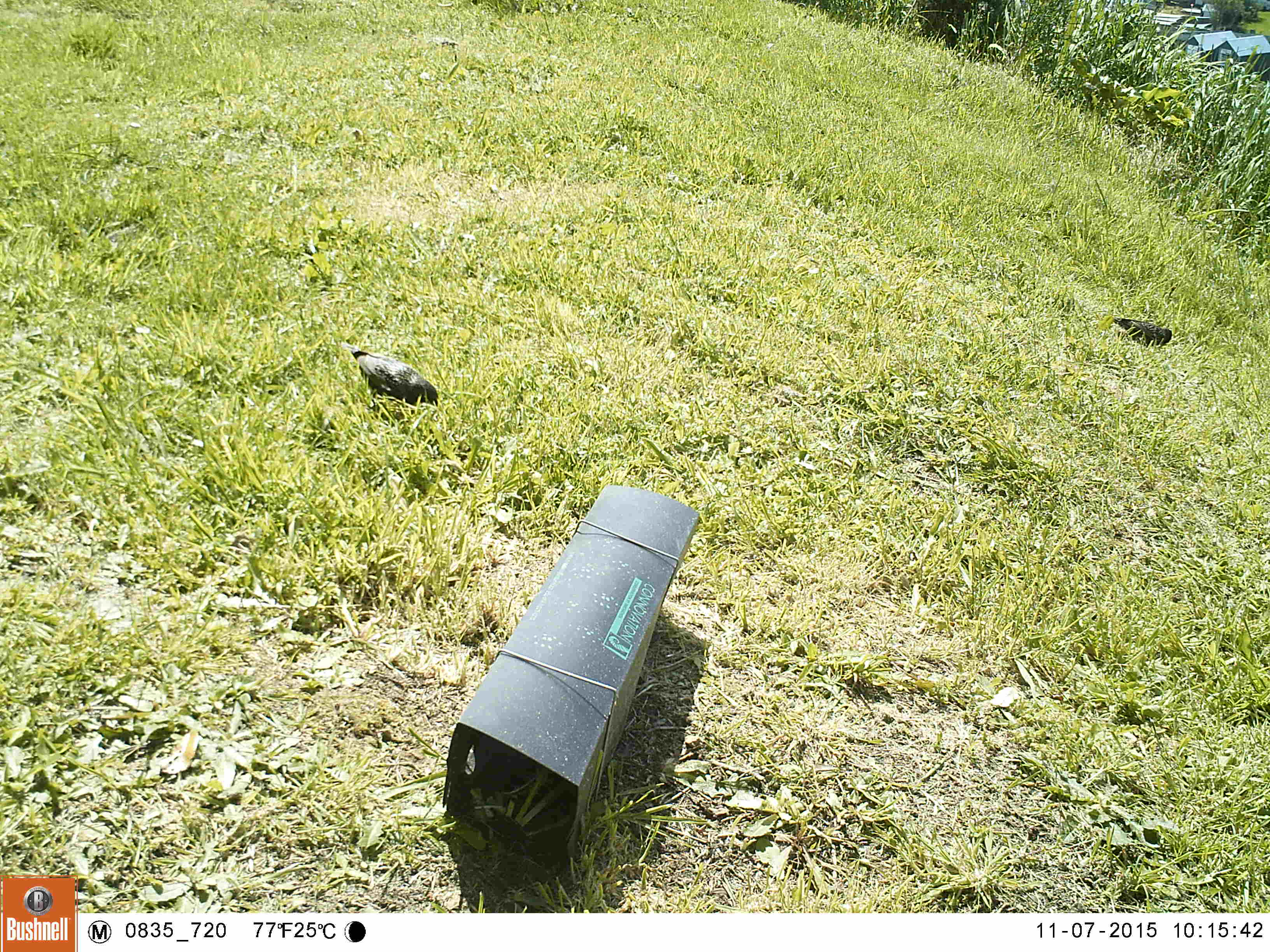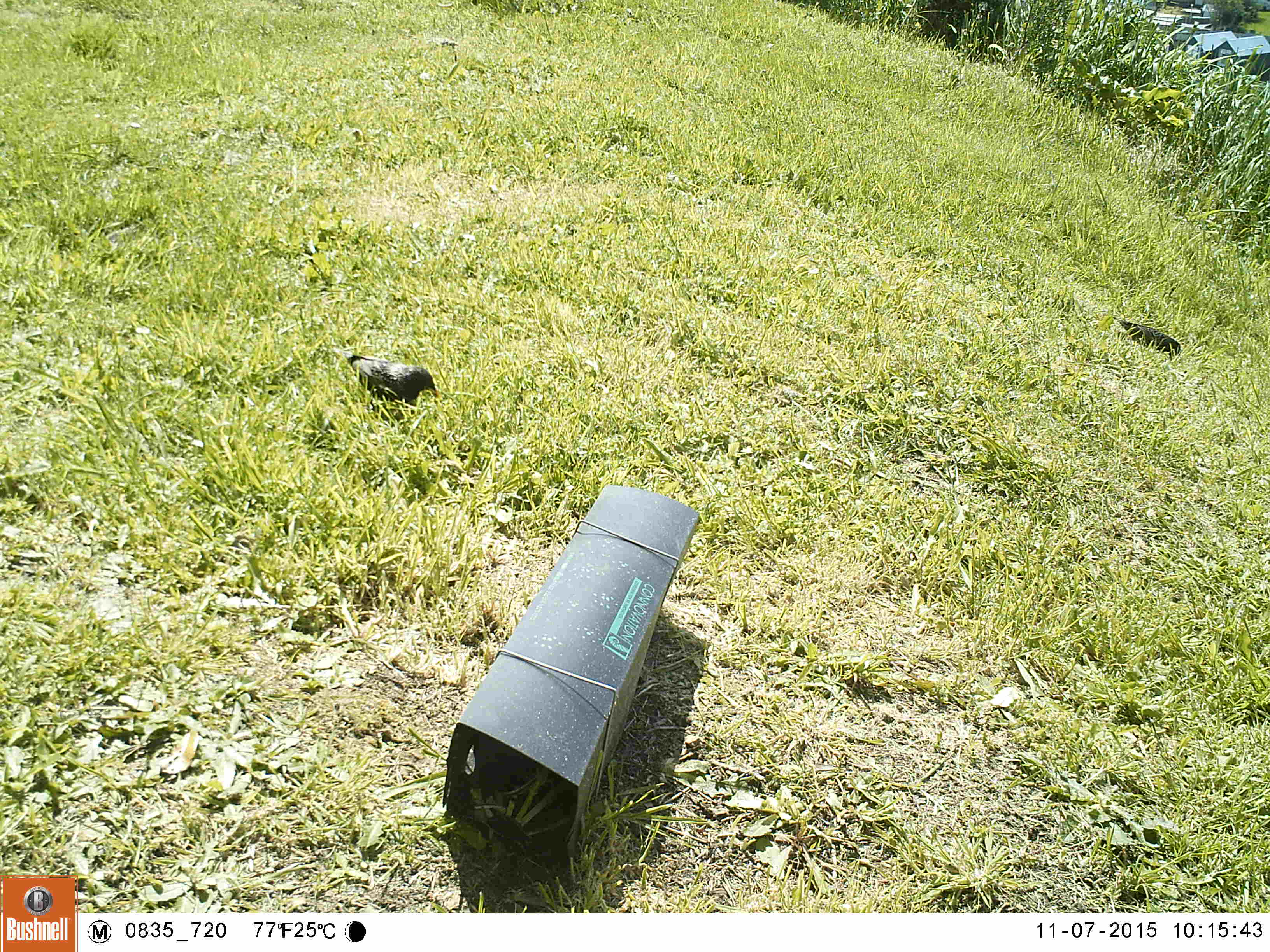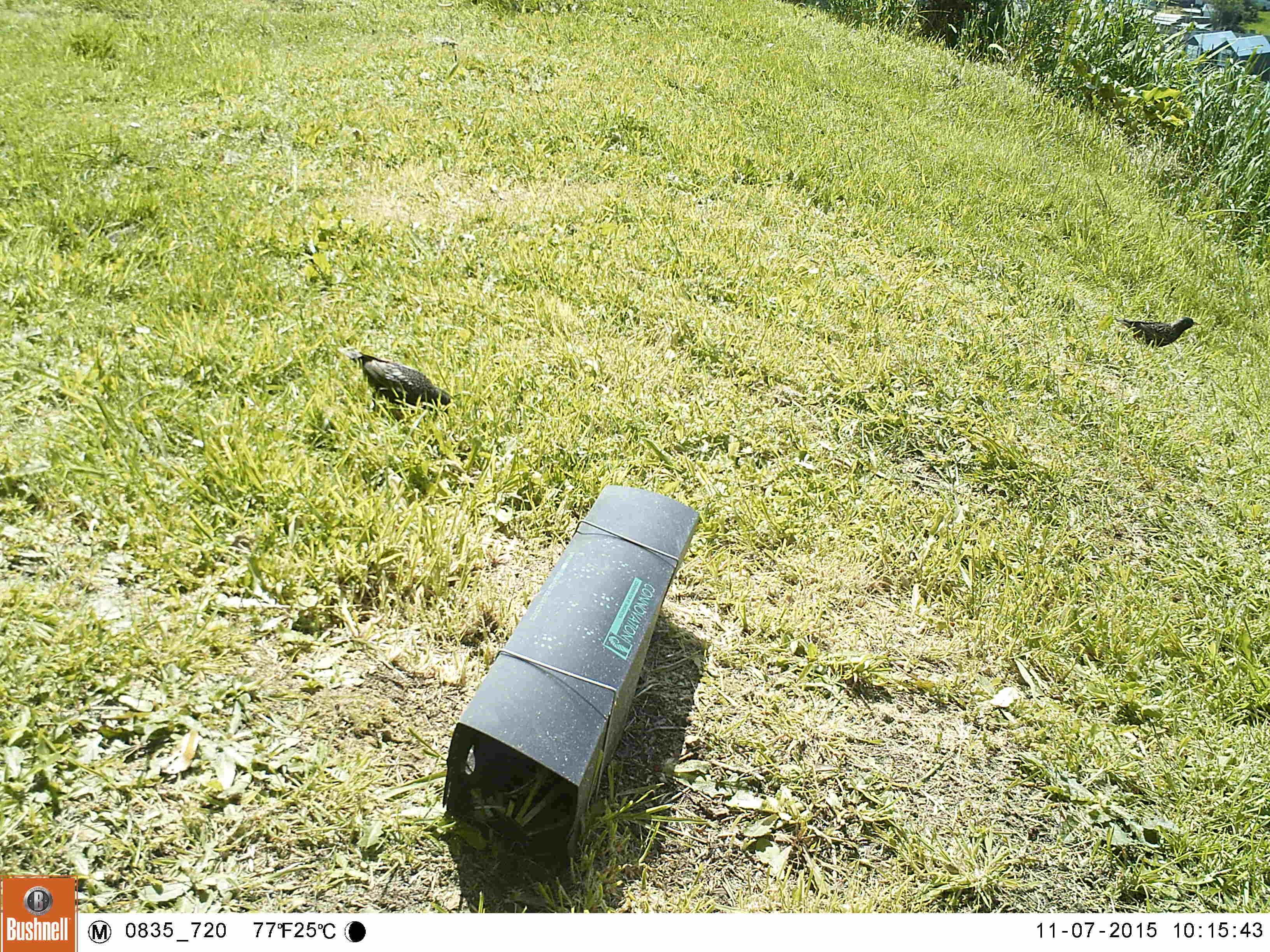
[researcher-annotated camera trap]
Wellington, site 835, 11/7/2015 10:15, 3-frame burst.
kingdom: Animalia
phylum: Chordata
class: Aves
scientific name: Aves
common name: bird